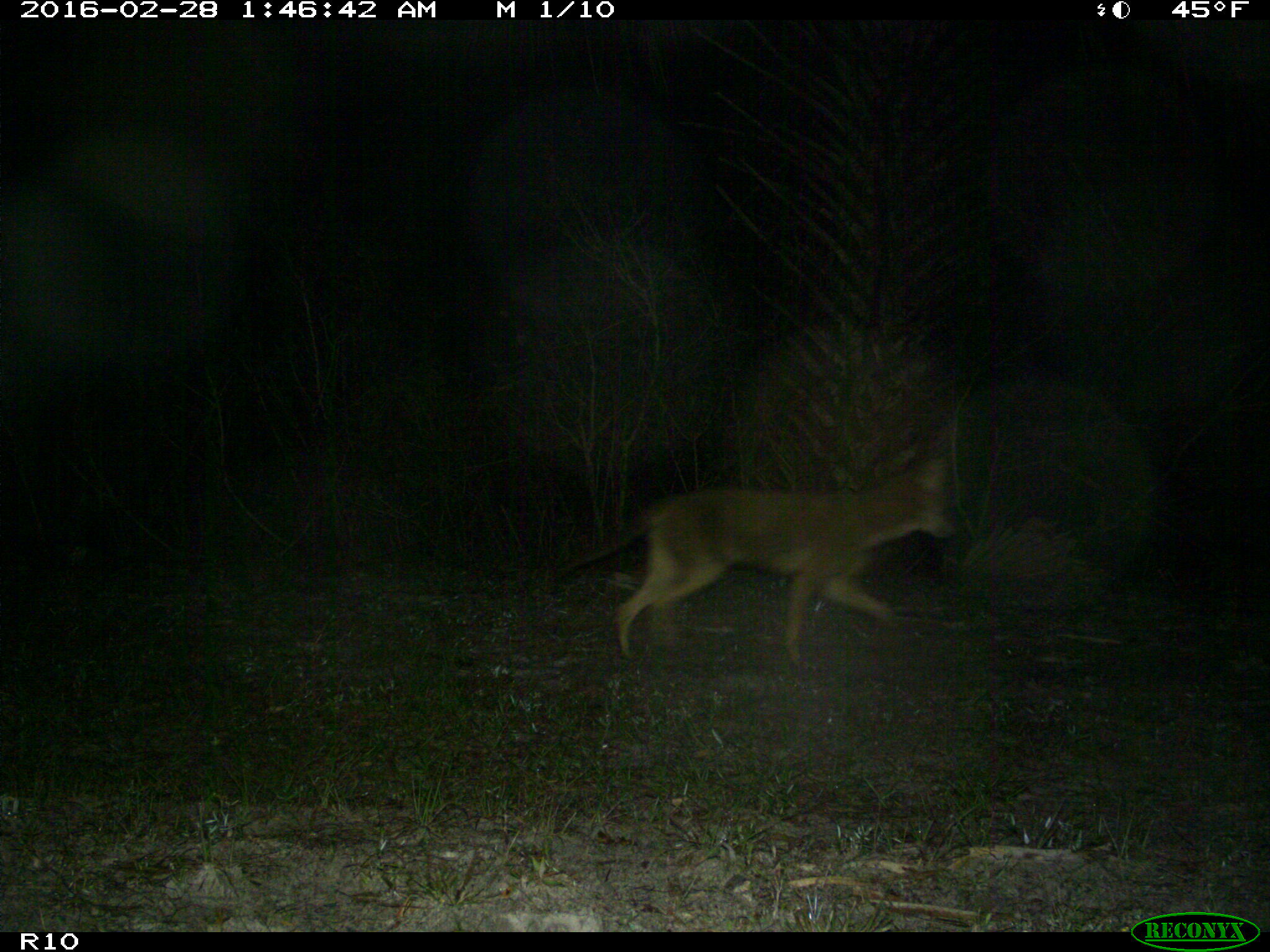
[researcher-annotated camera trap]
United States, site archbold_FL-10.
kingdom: Animalia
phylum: Chordata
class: Mammalia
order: Carnivora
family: Canidae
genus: Canis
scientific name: Canis latrans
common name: coyote